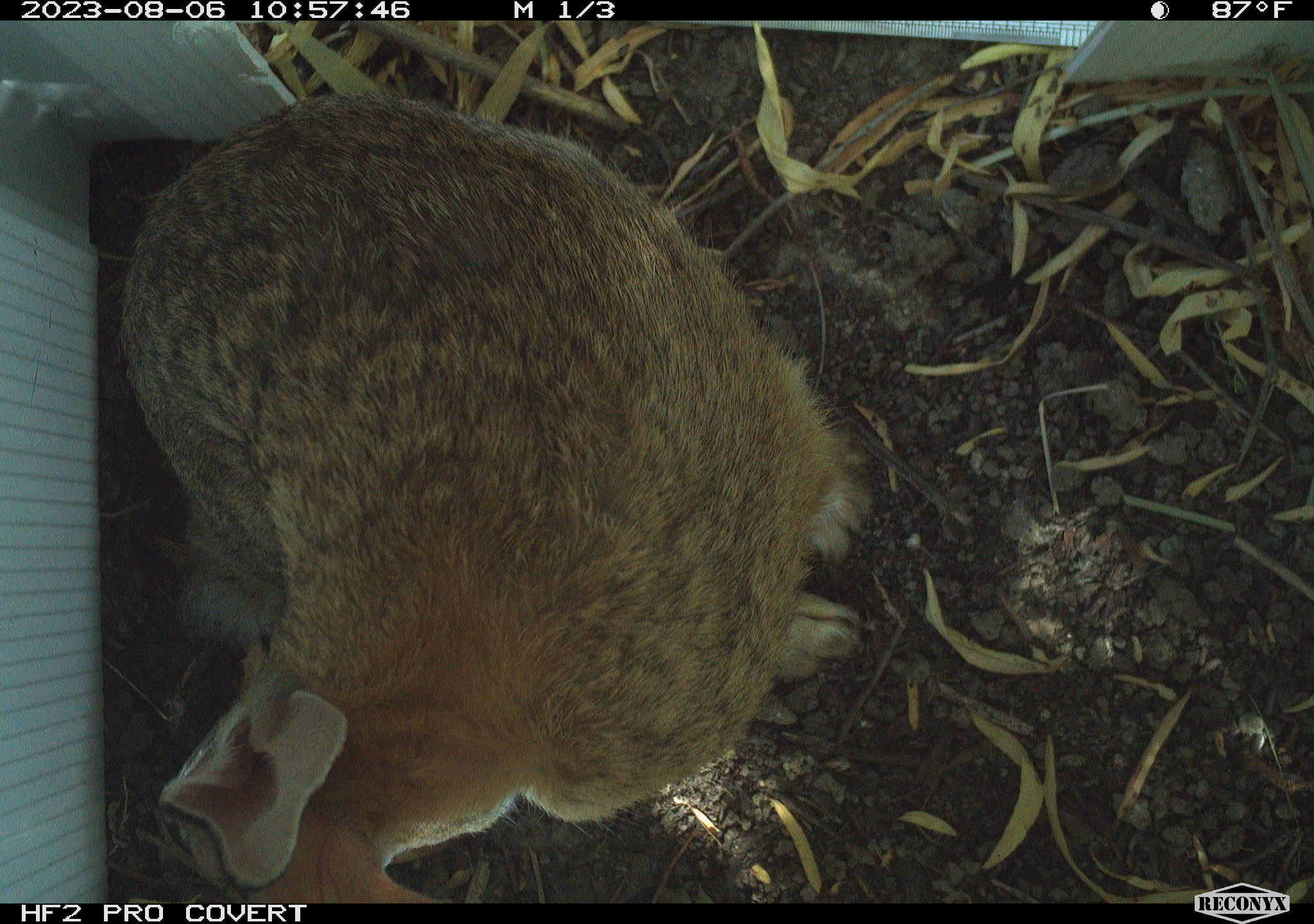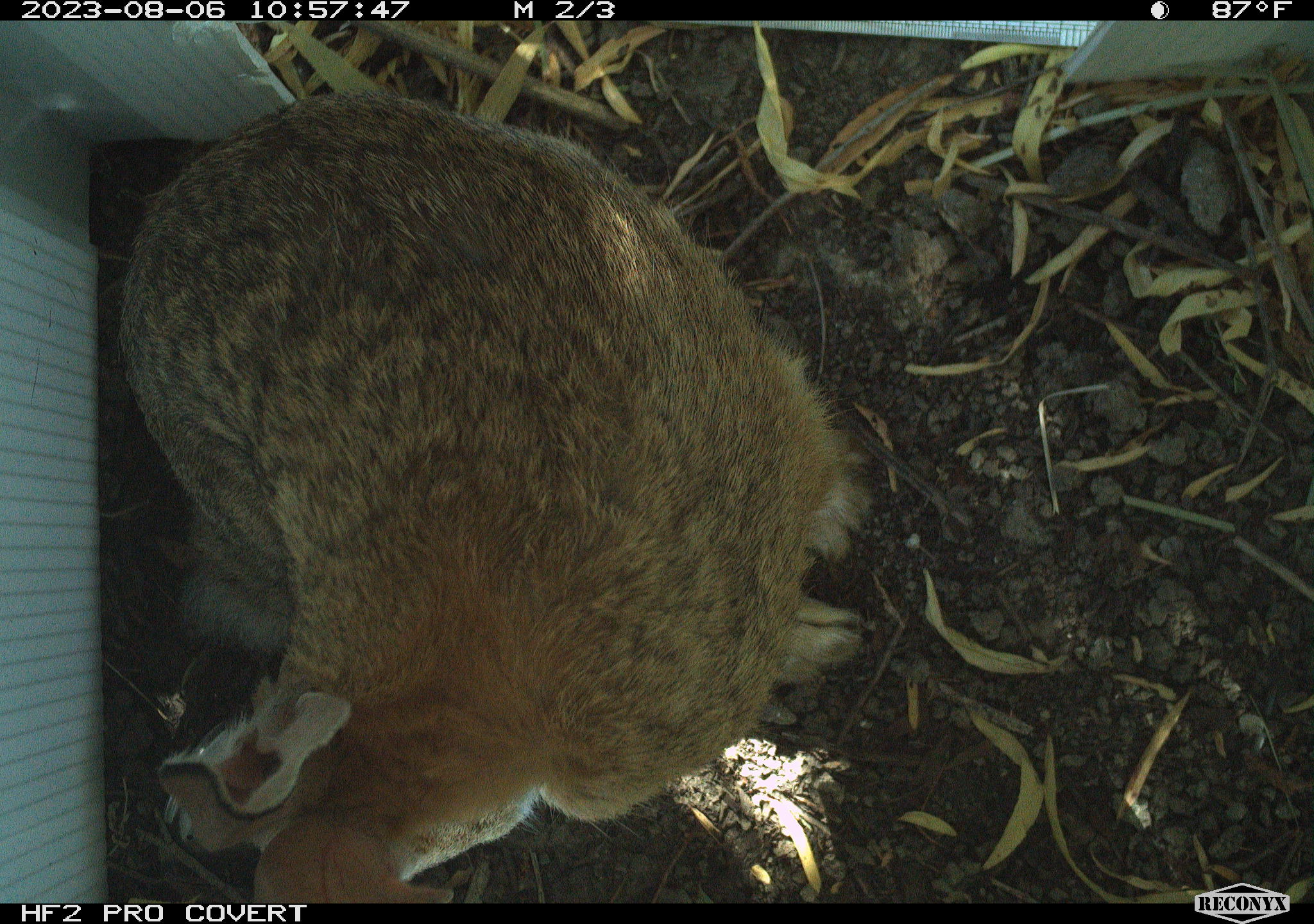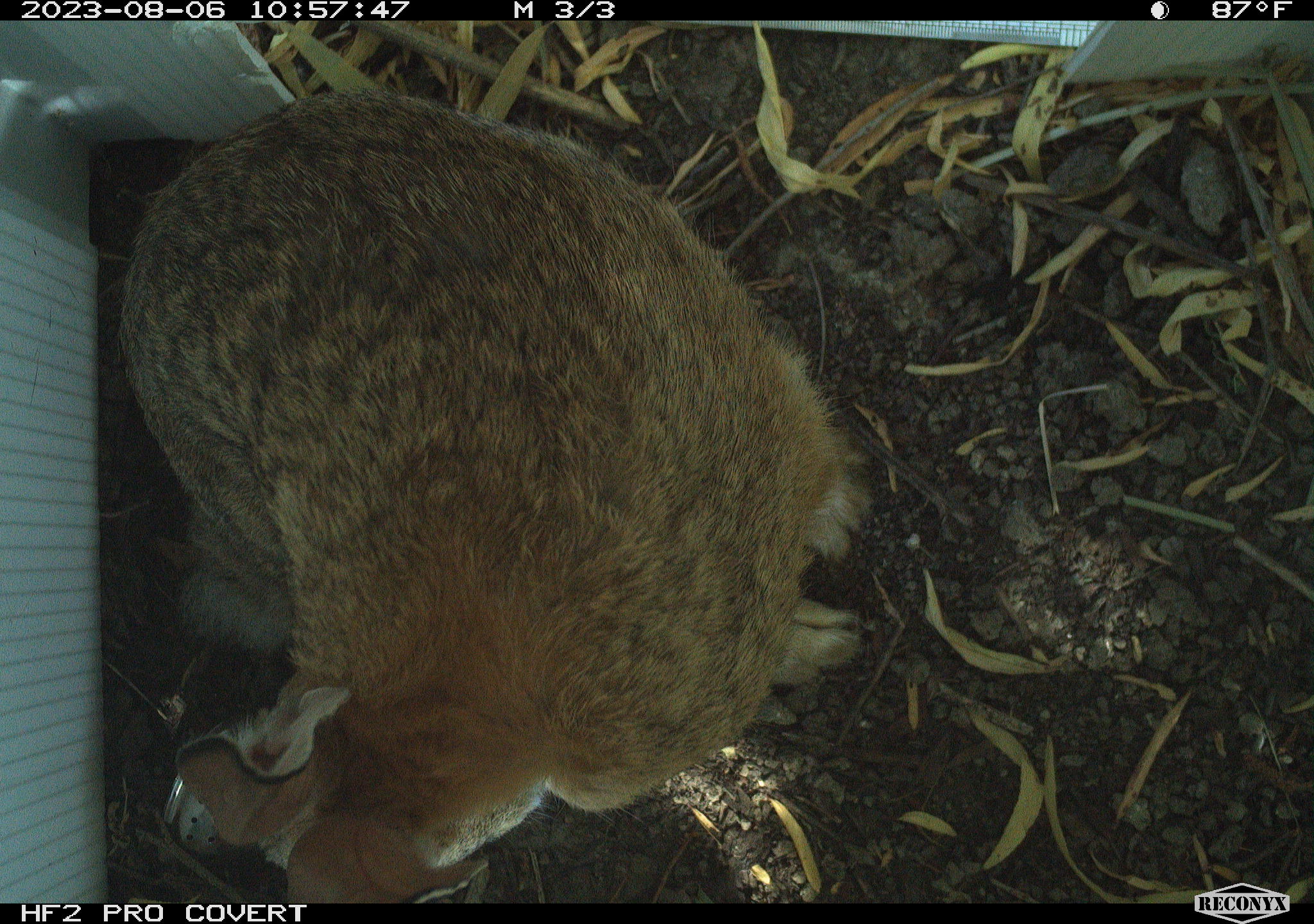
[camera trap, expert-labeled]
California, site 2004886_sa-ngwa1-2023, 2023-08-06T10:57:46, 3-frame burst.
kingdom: Animalia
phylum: Chordata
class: Mammalia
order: Lagomorpha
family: Leporidae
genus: Sylvilagus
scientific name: Sylvilagus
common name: cottontail rabbits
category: sylvilagus species